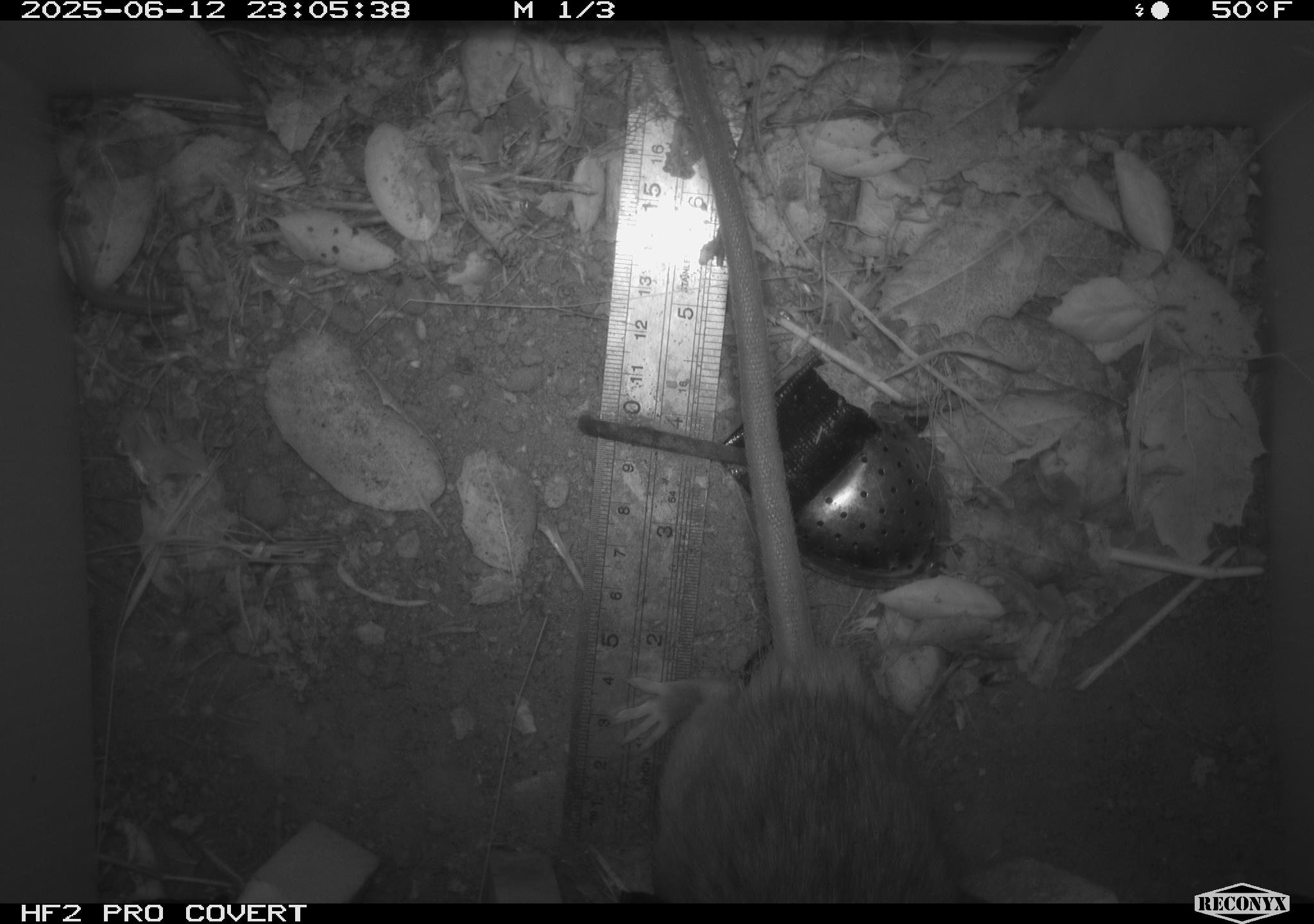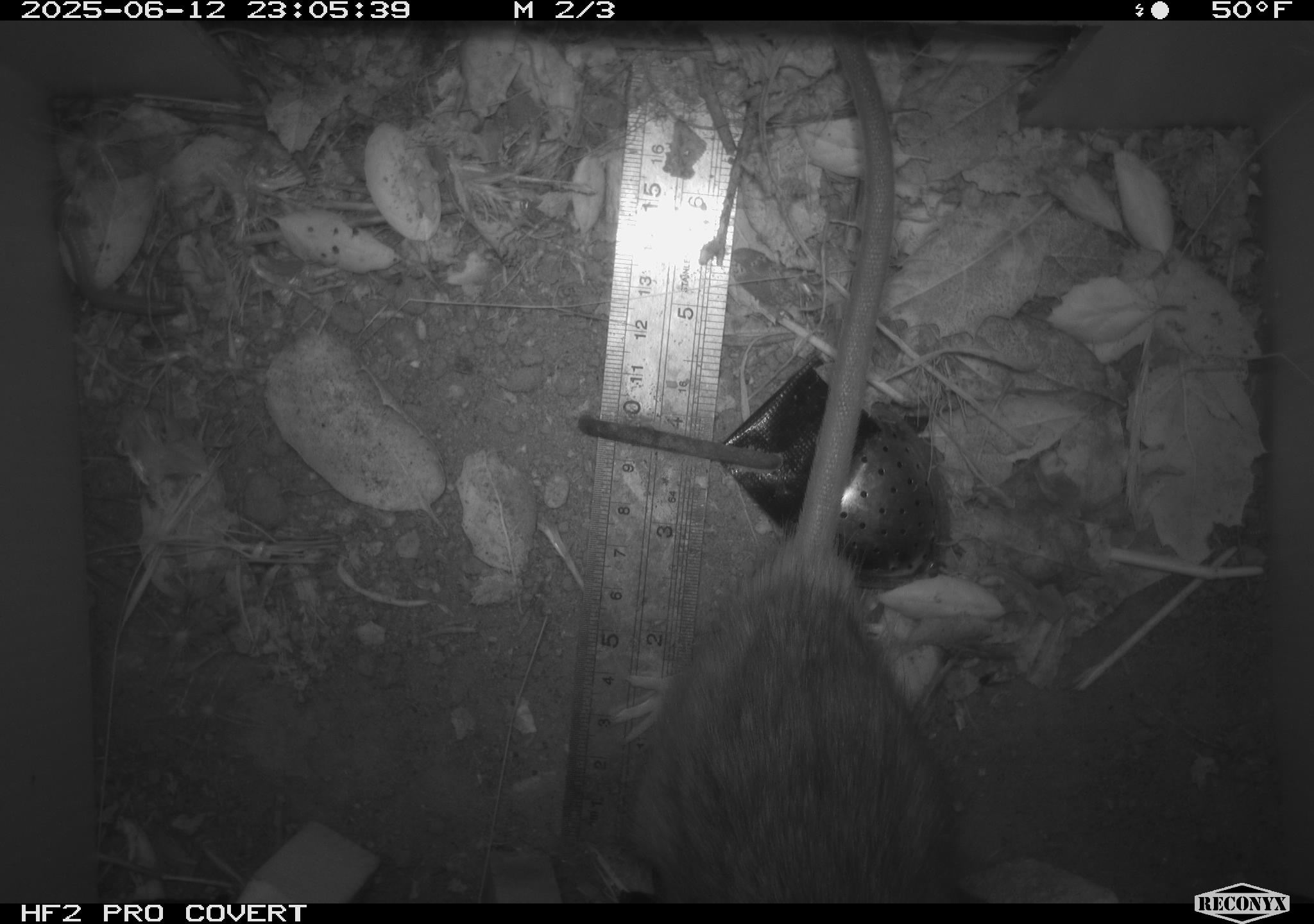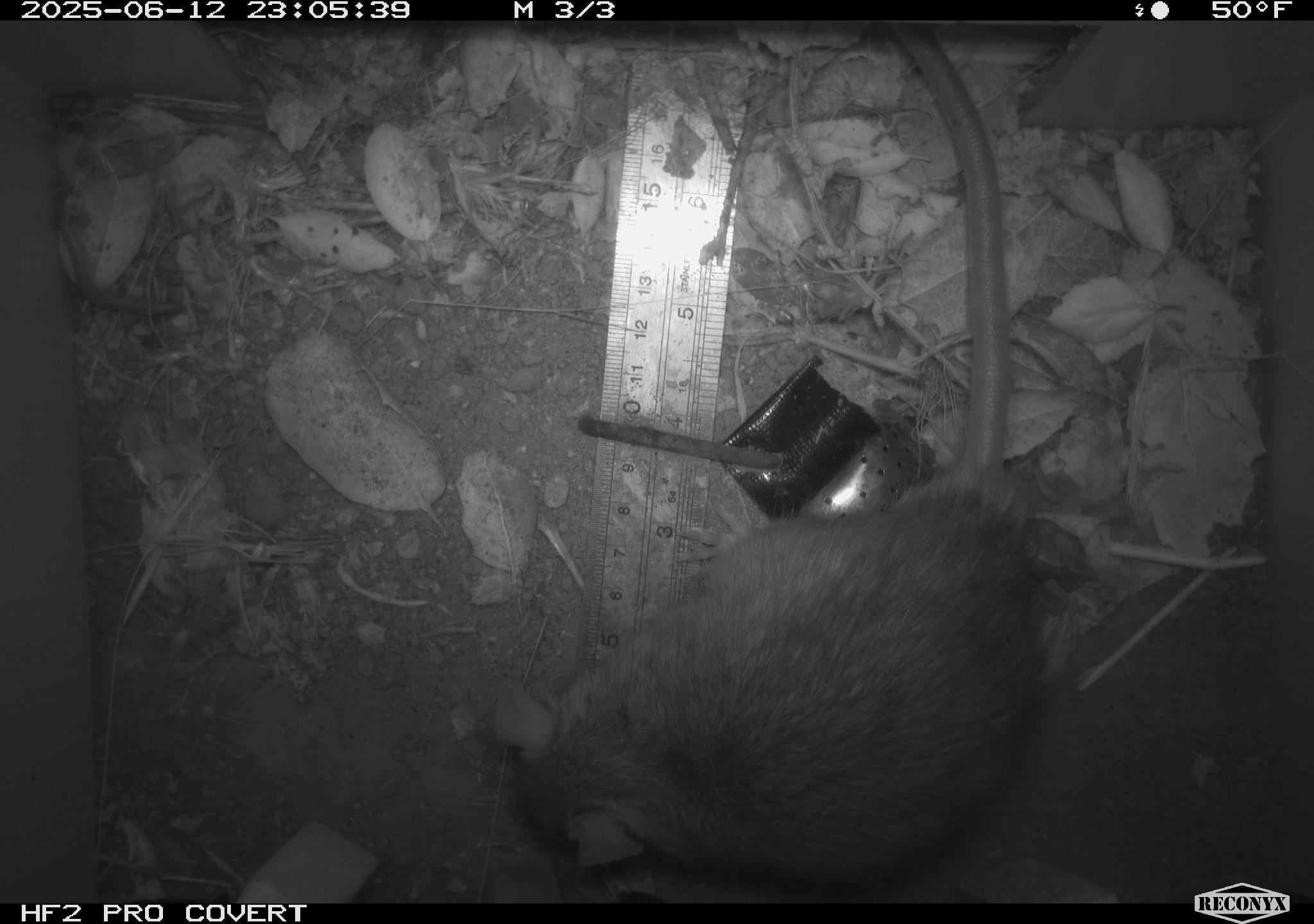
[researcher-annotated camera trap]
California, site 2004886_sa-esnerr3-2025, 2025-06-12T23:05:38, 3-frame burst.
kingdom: Animalia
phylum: Chordata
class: Mammalia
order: Rodentia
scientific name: Rodentia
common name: rodent